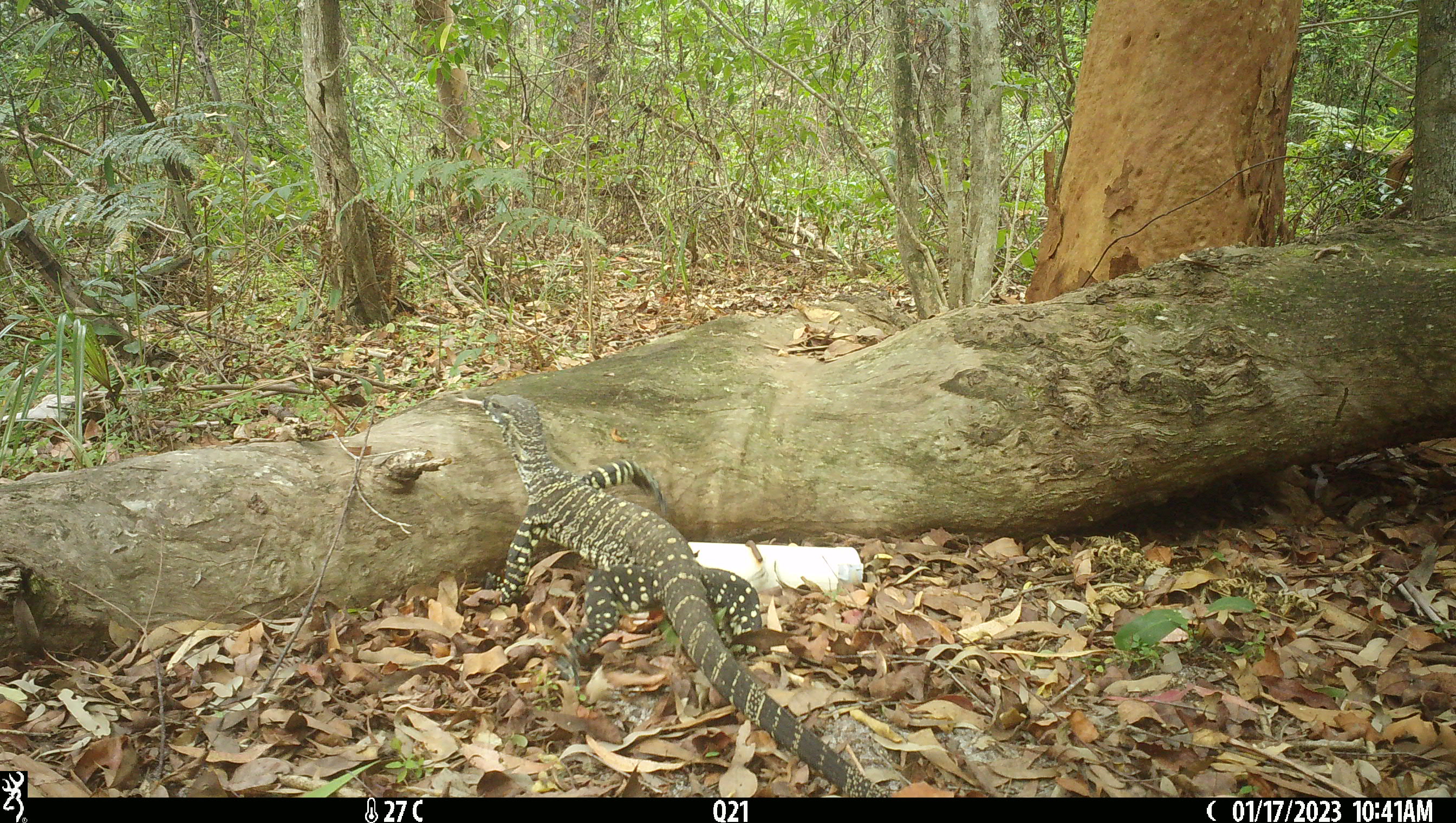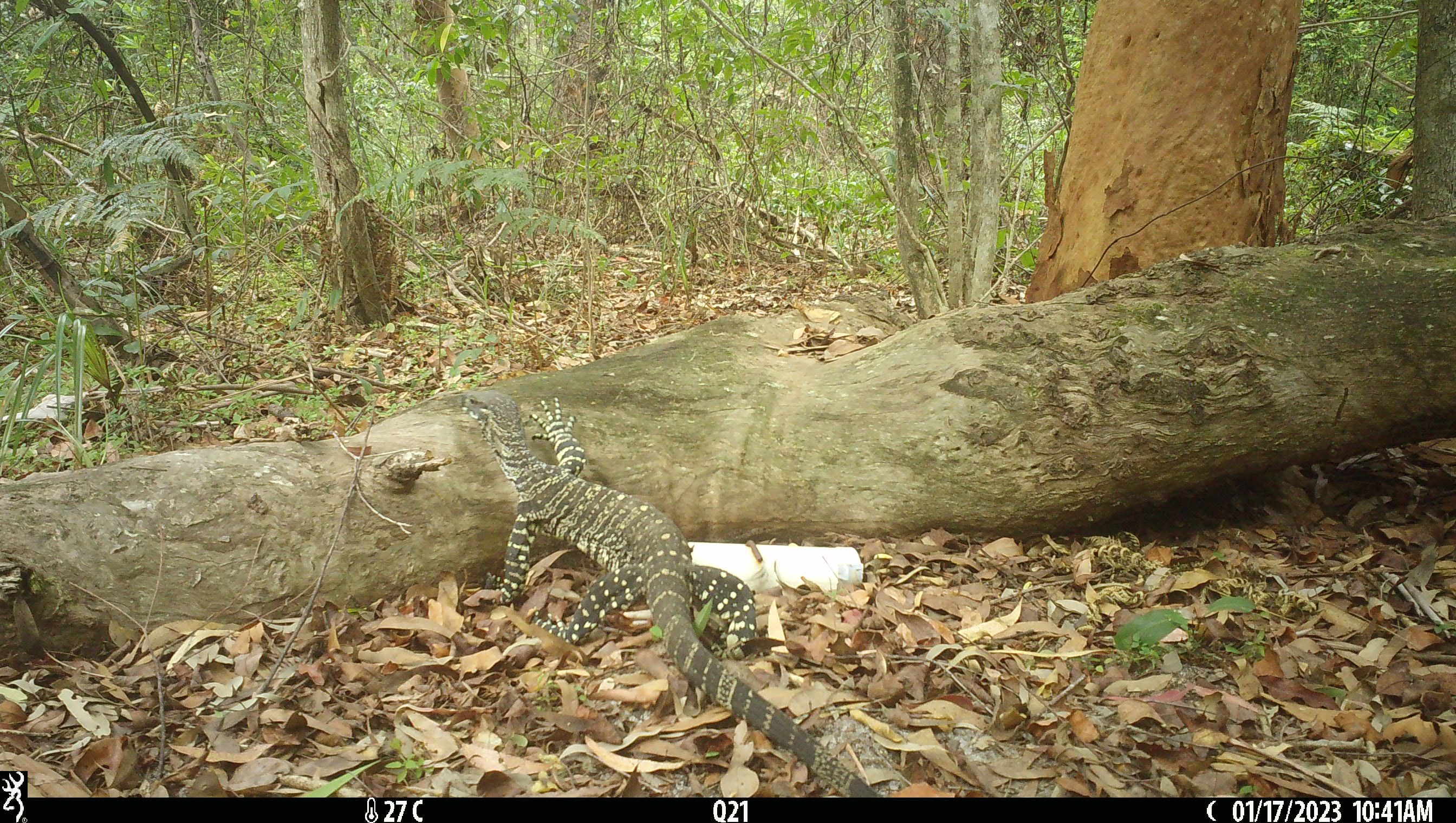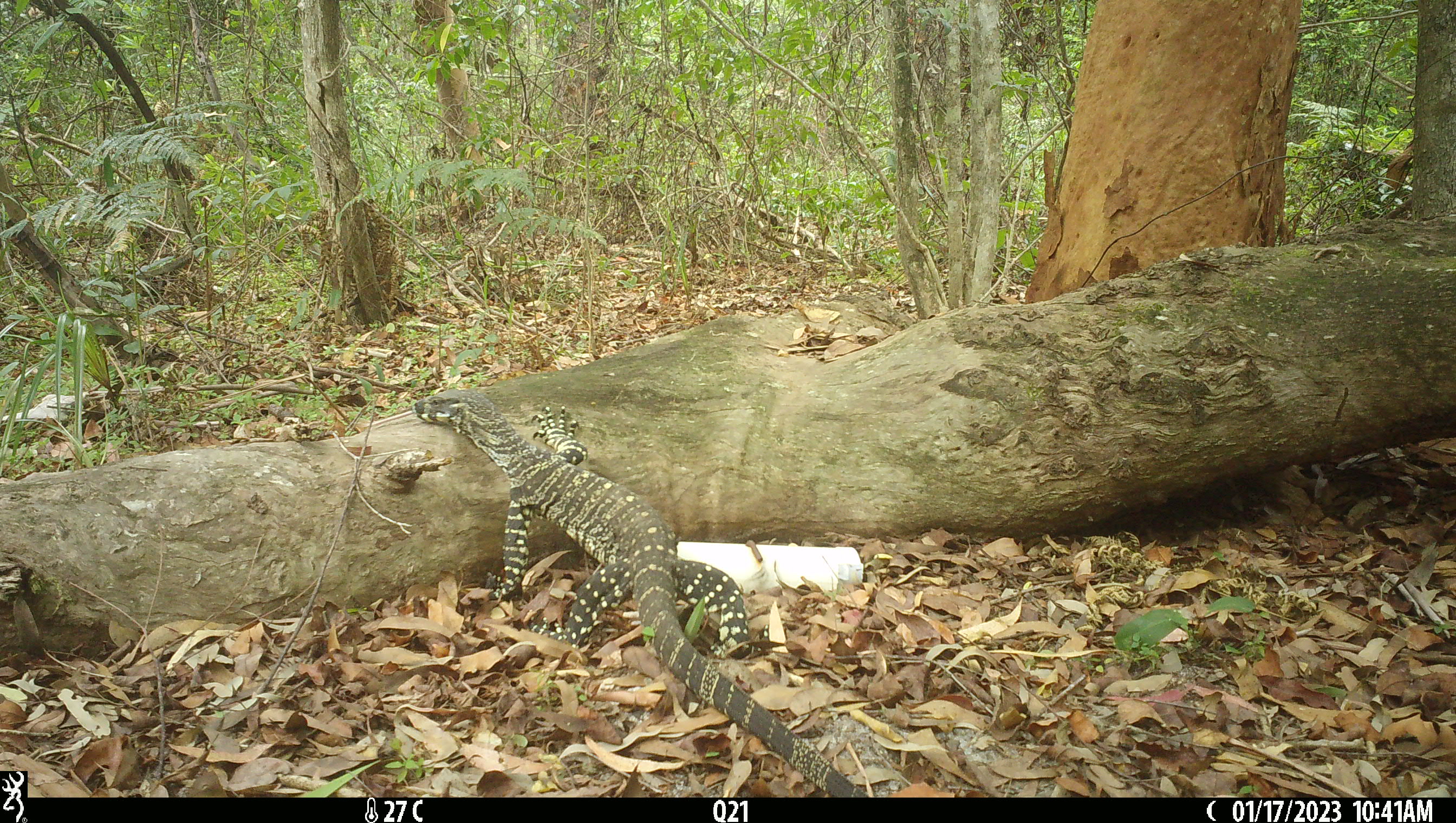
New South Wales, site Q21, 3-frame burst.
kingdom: Animalia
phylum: Chordata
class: Reptilia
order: Squamata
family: Varanidae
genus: Varanus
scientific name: Varanus varius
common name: lace monitor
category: goanna